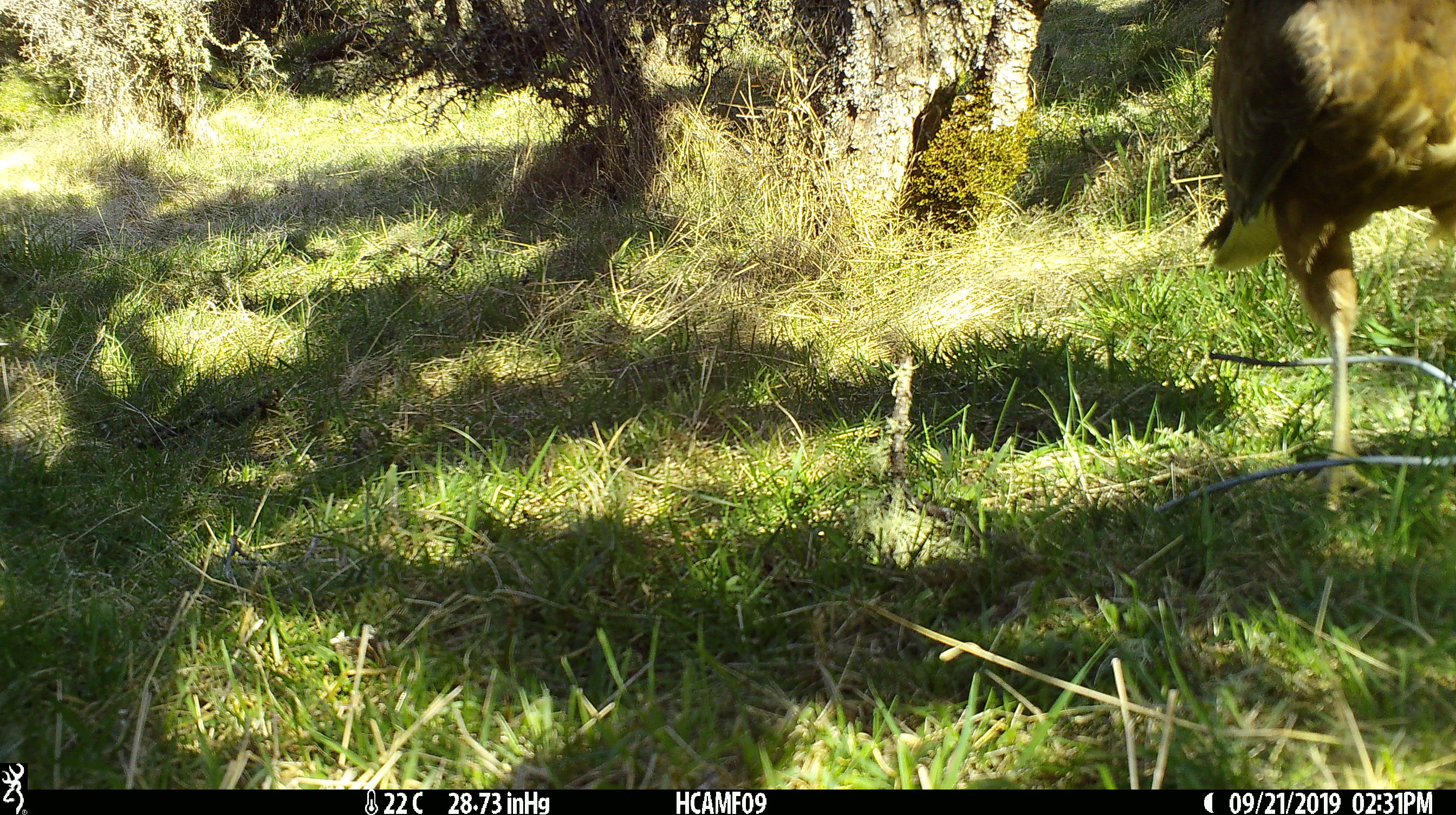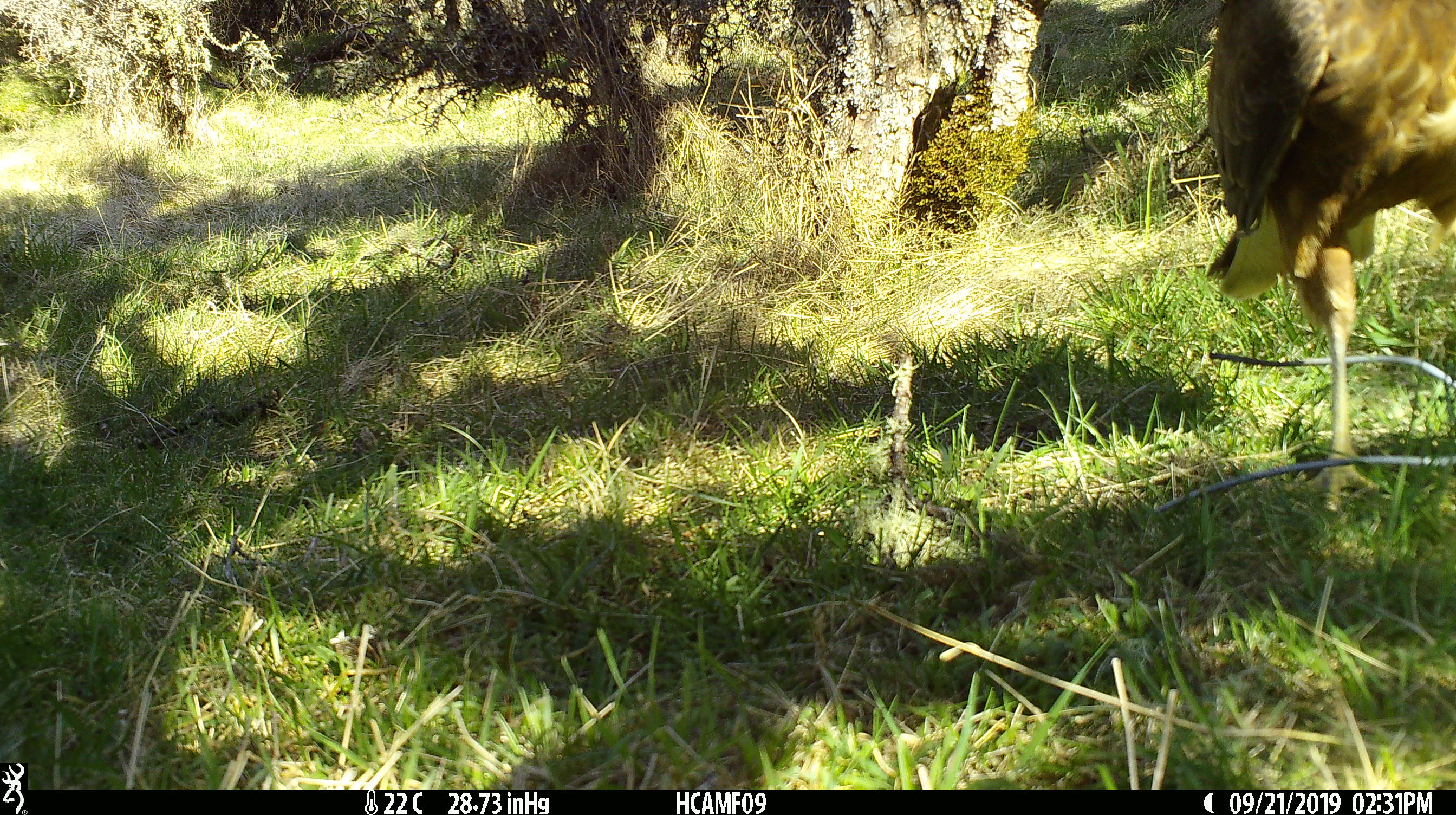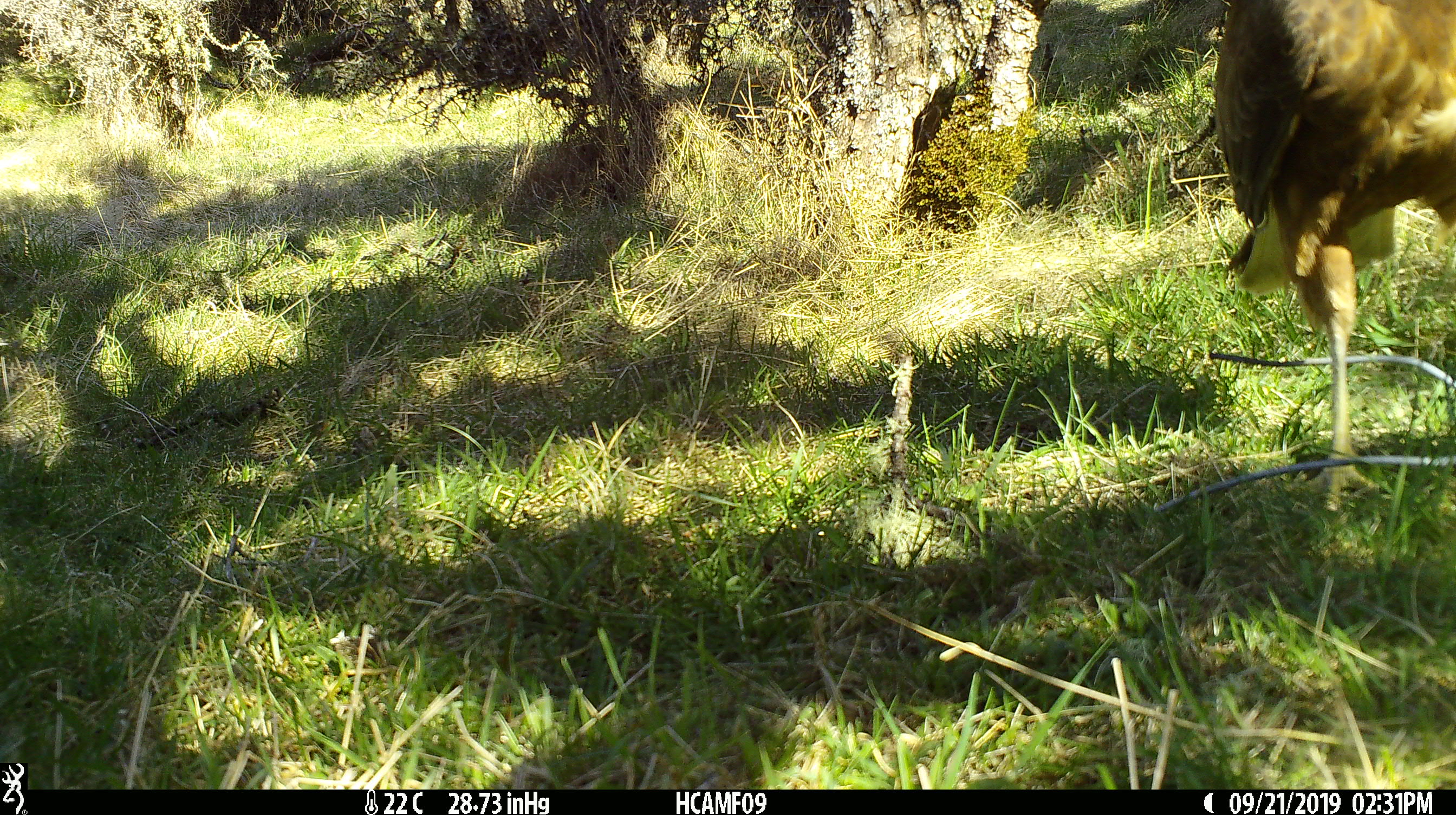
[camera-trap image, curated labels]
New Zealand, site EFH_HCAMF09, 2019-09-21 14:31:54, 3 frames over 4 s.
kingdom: Animalia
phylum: Chordata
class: Aves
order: Accipitriformes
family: Accipitridae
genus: Circus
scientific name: Circus approximans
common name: swamp harrier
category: harrier